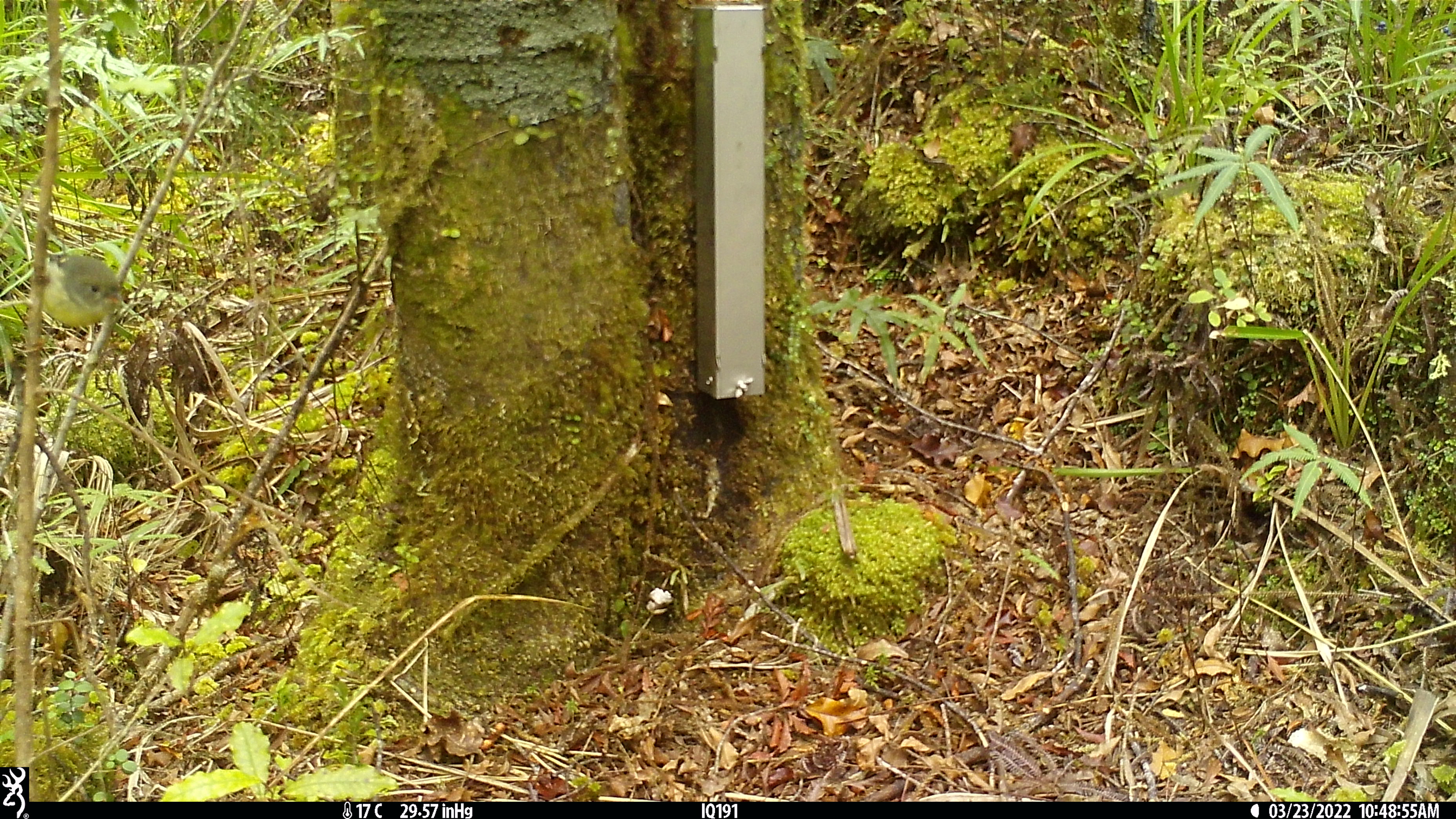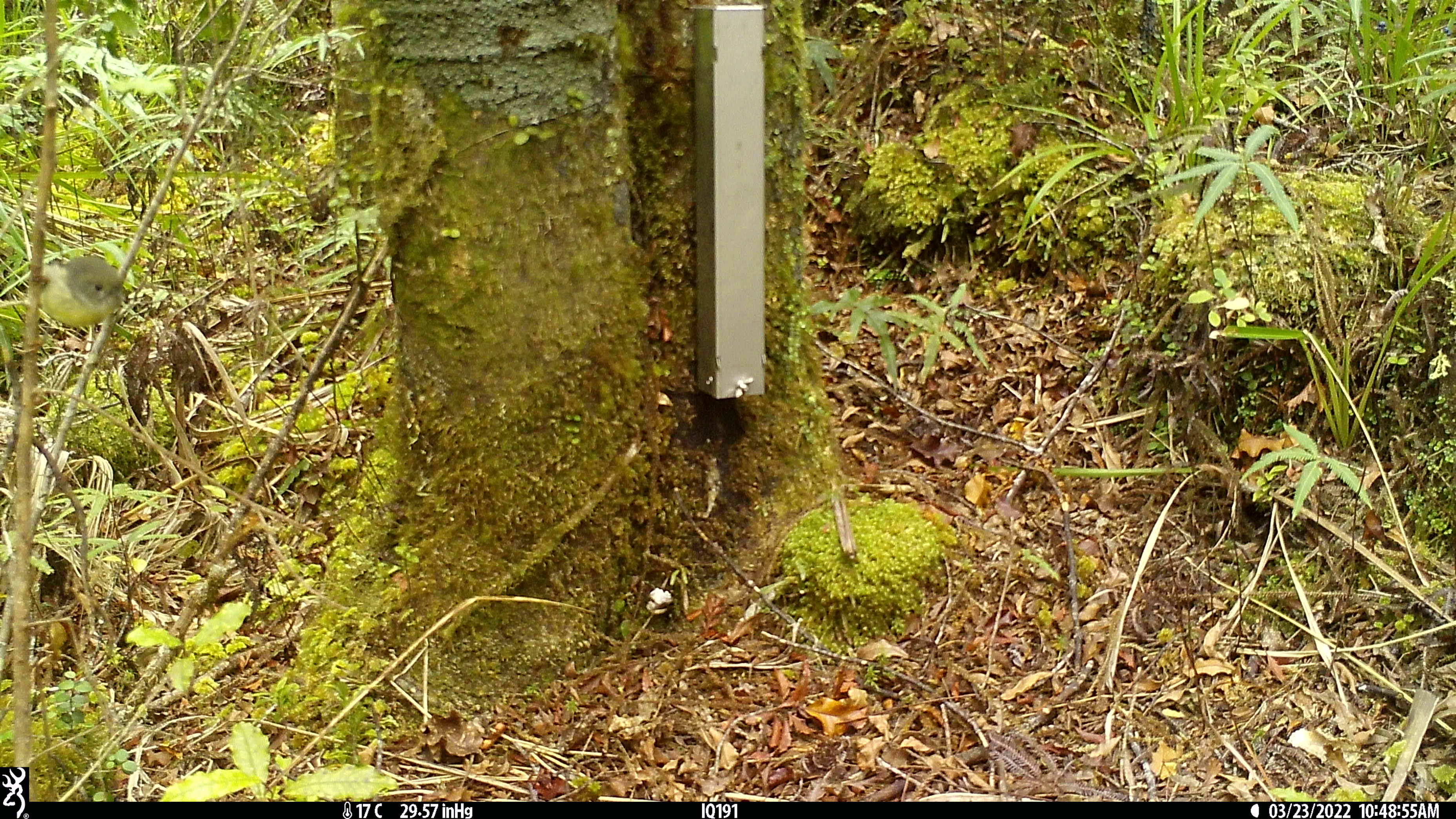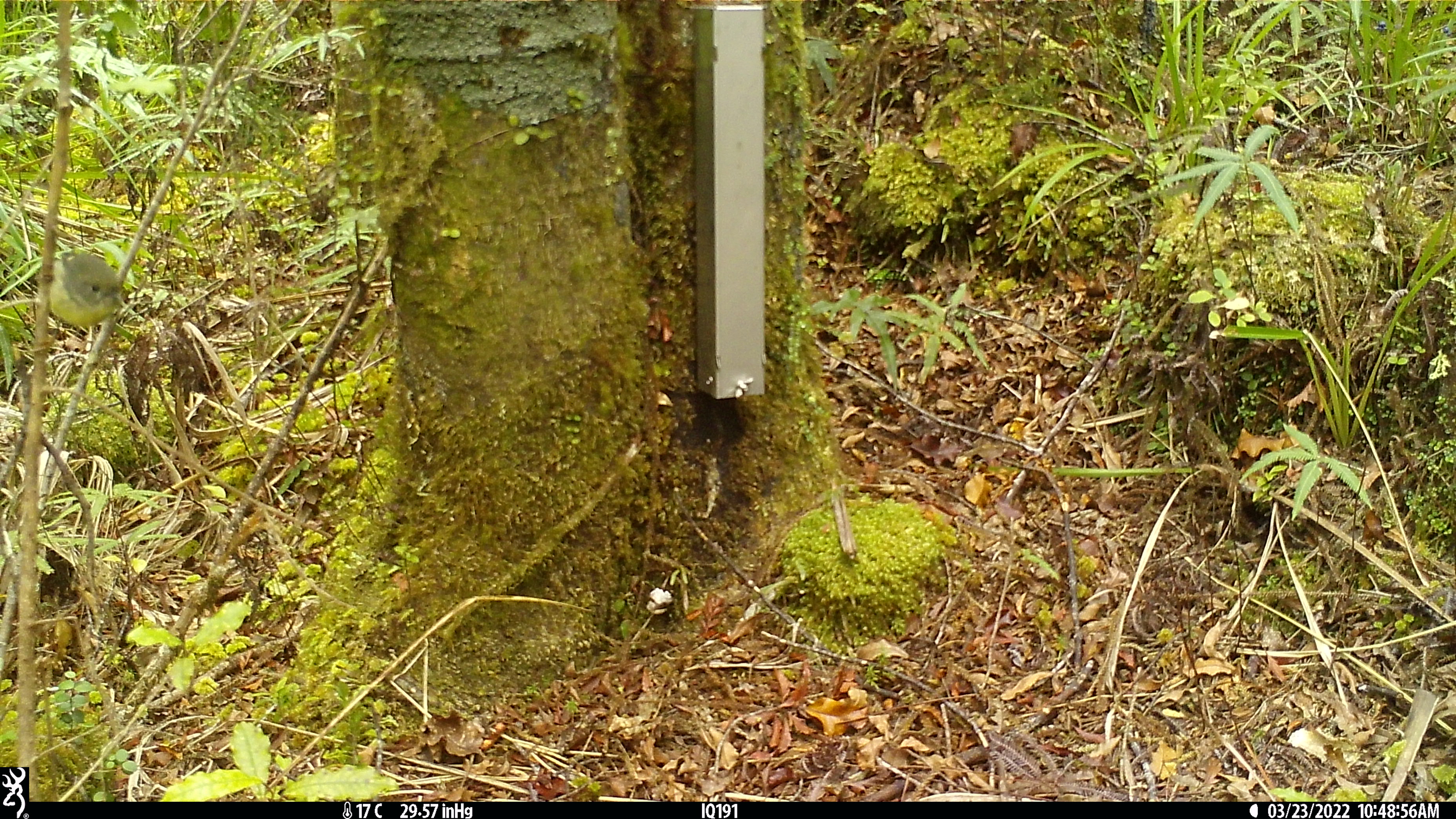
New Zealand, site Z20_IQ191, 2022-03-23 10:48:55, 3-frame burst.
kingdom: Animalia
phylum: Chordata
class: Aves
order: Passeriformes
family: Petroicidae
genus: Petroica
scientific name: Petroica macrocephala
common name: tomtit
Tomtit (Petroica macrocephala).